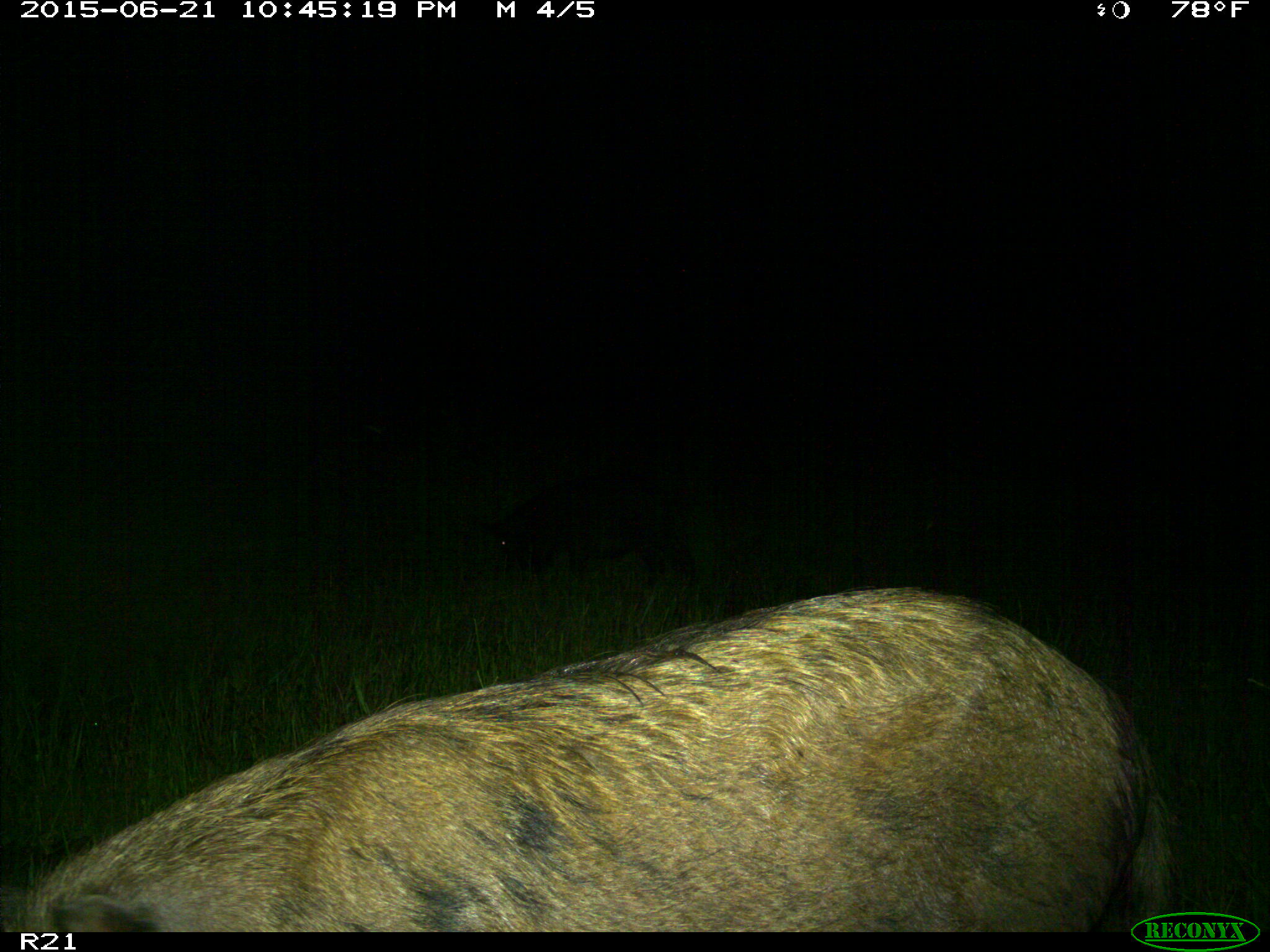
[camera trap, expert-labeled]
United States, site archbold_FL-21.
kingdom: Animalia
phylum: Chordata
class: Mammalia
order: Artiodactyla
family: Suidae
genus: Sus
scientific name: Sus scrofa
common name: wild boar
Sus scrofa (wild boar).